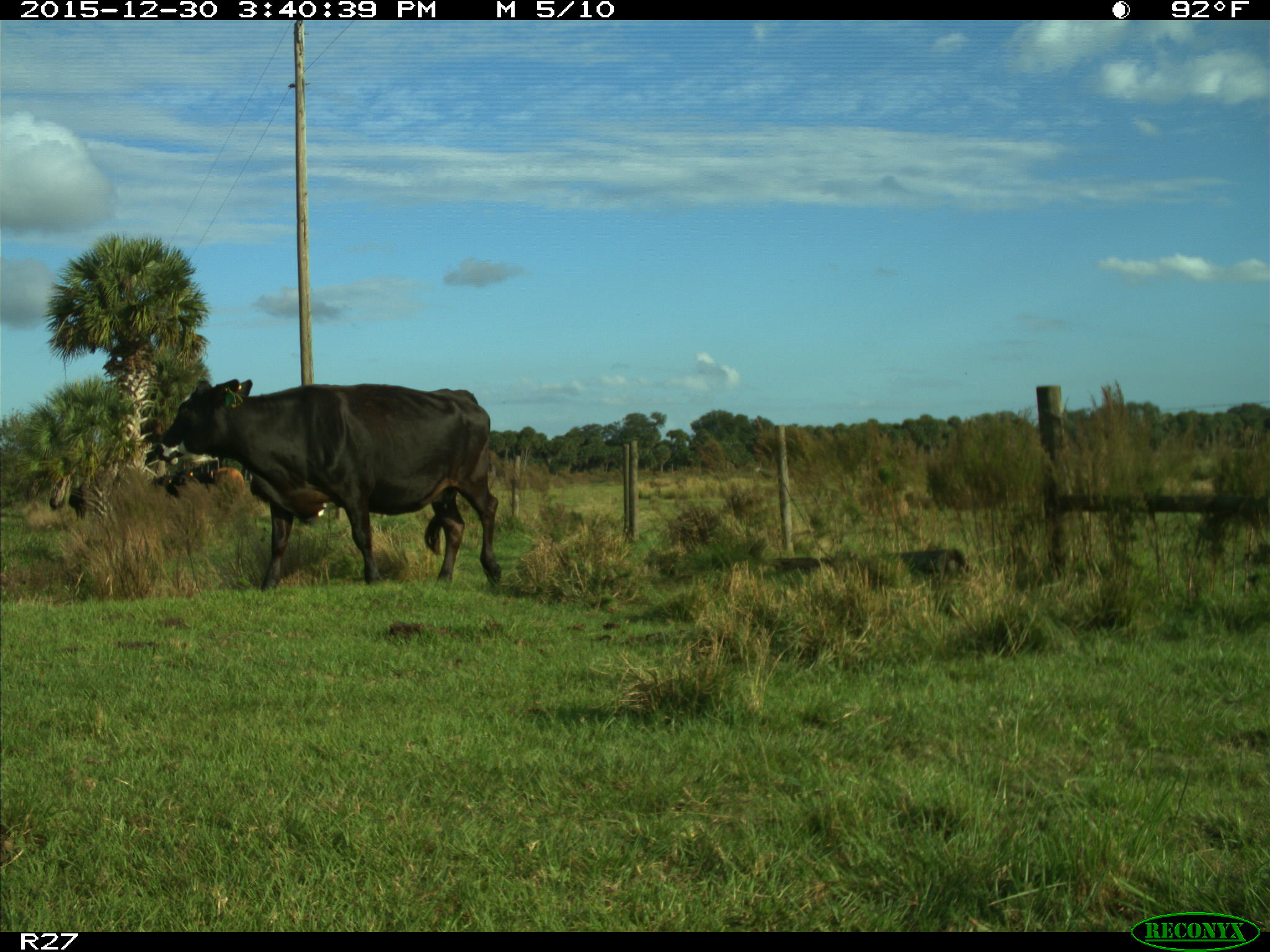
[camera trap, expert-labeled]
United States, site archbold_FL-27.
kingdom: Animalia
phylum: Chordata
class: Mammalia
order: Artiodactyla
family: Bovidae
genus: Bos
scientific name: Bos taurus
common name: domestic cow